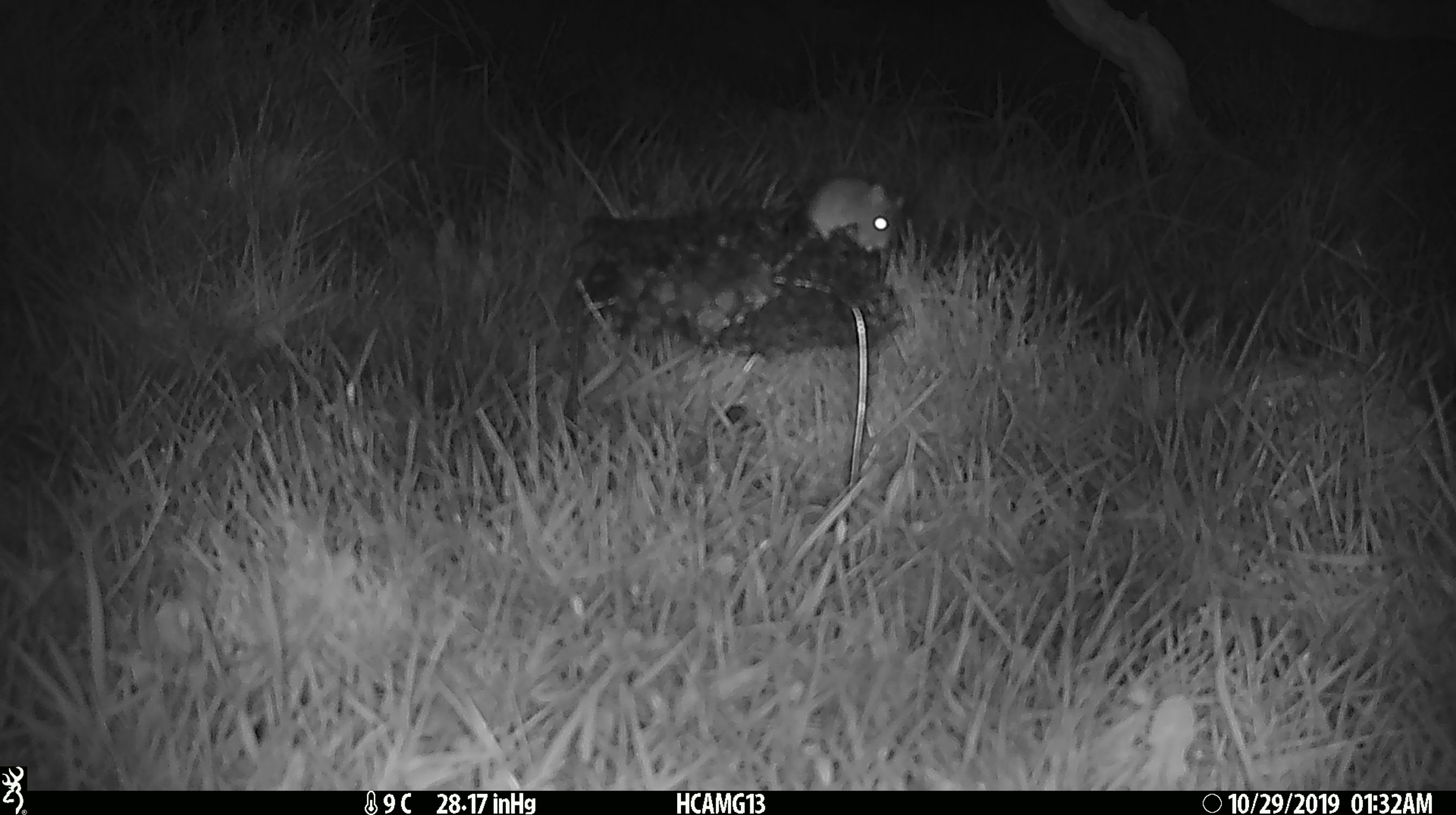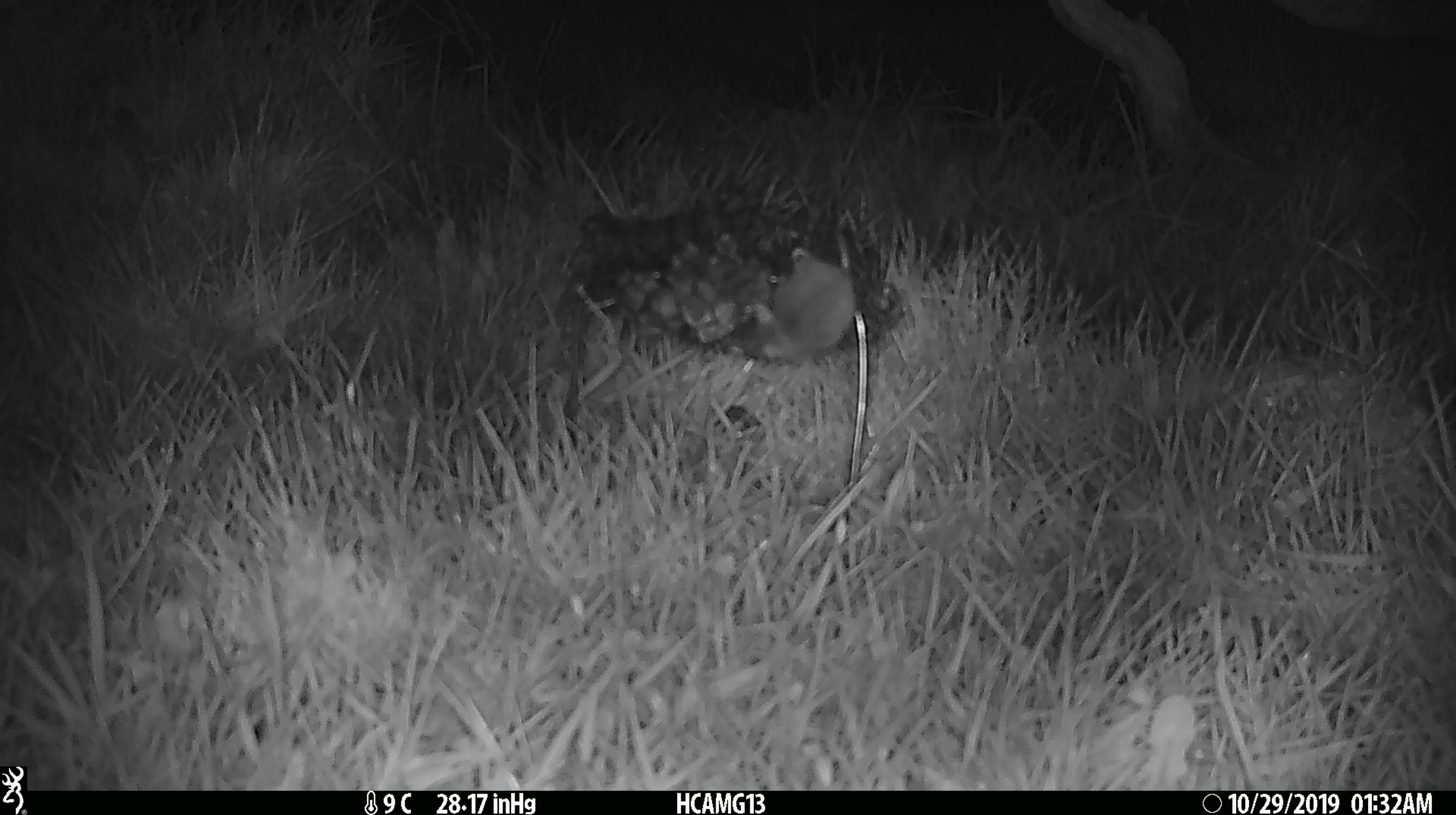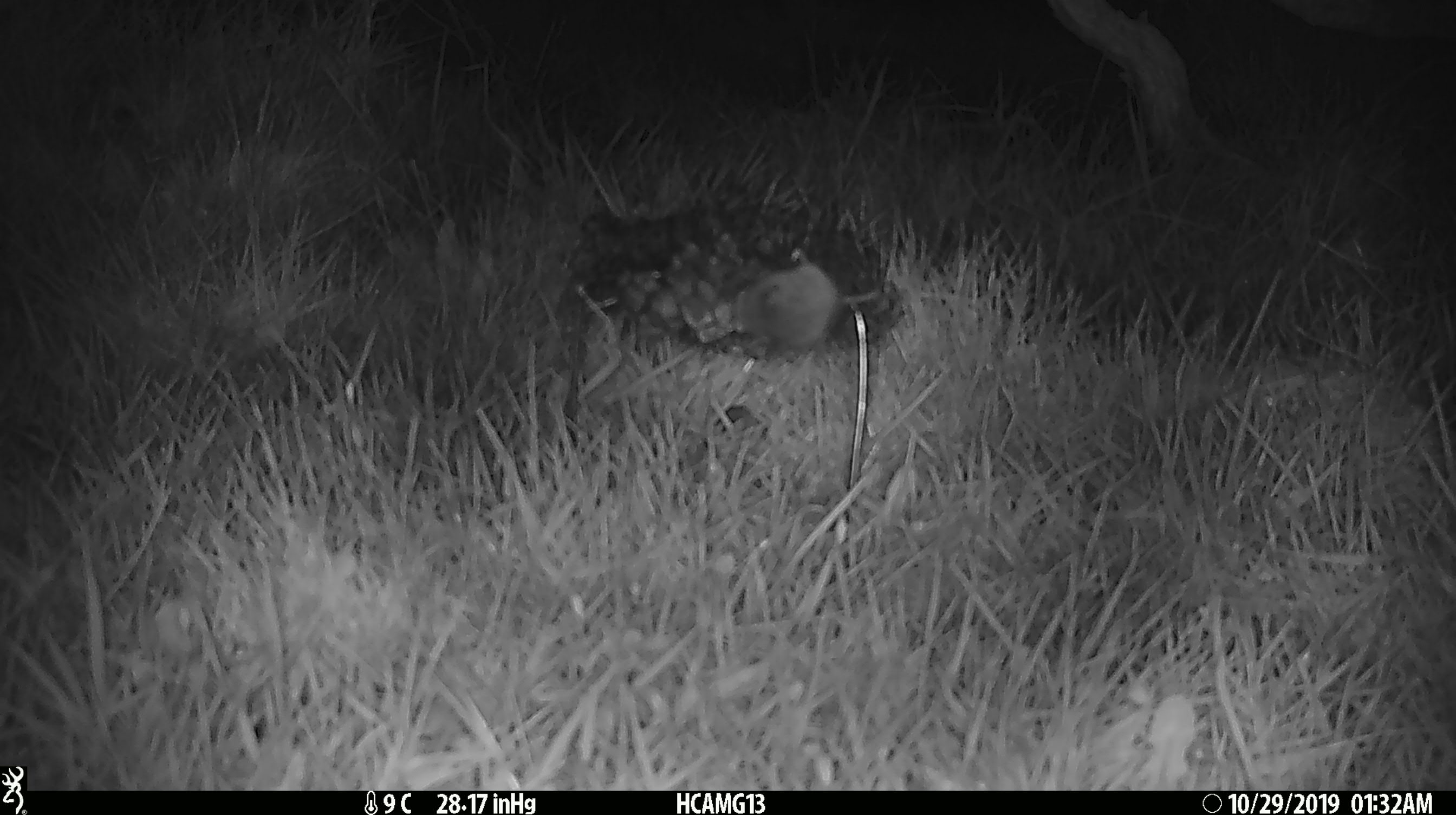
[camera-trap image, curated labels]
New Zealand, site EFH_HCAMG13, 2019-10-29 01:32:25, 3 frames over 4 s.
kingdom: Animalia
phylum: Chordata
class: Mammalia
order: Rodentia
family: Muridae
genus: Mus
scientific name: Mus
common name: mouse